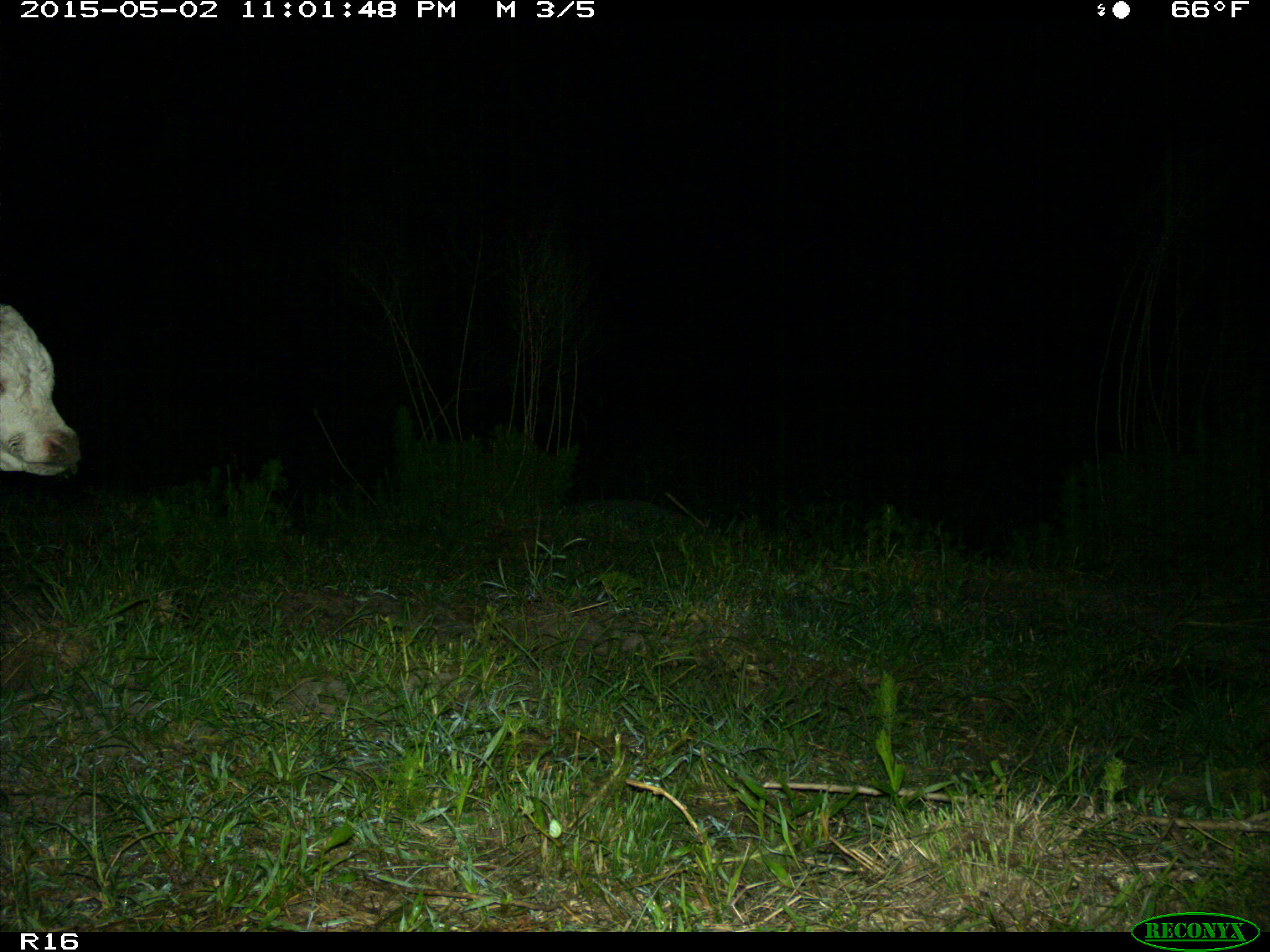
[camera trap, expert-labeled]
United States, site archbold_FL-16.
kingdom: Animalia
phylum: Chordata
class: Mammalia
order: Artiodactyla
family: Bovidae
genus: Bos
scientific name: Bos taurus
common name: domestic cow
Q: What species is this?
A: Bos taurus (domestic cow).